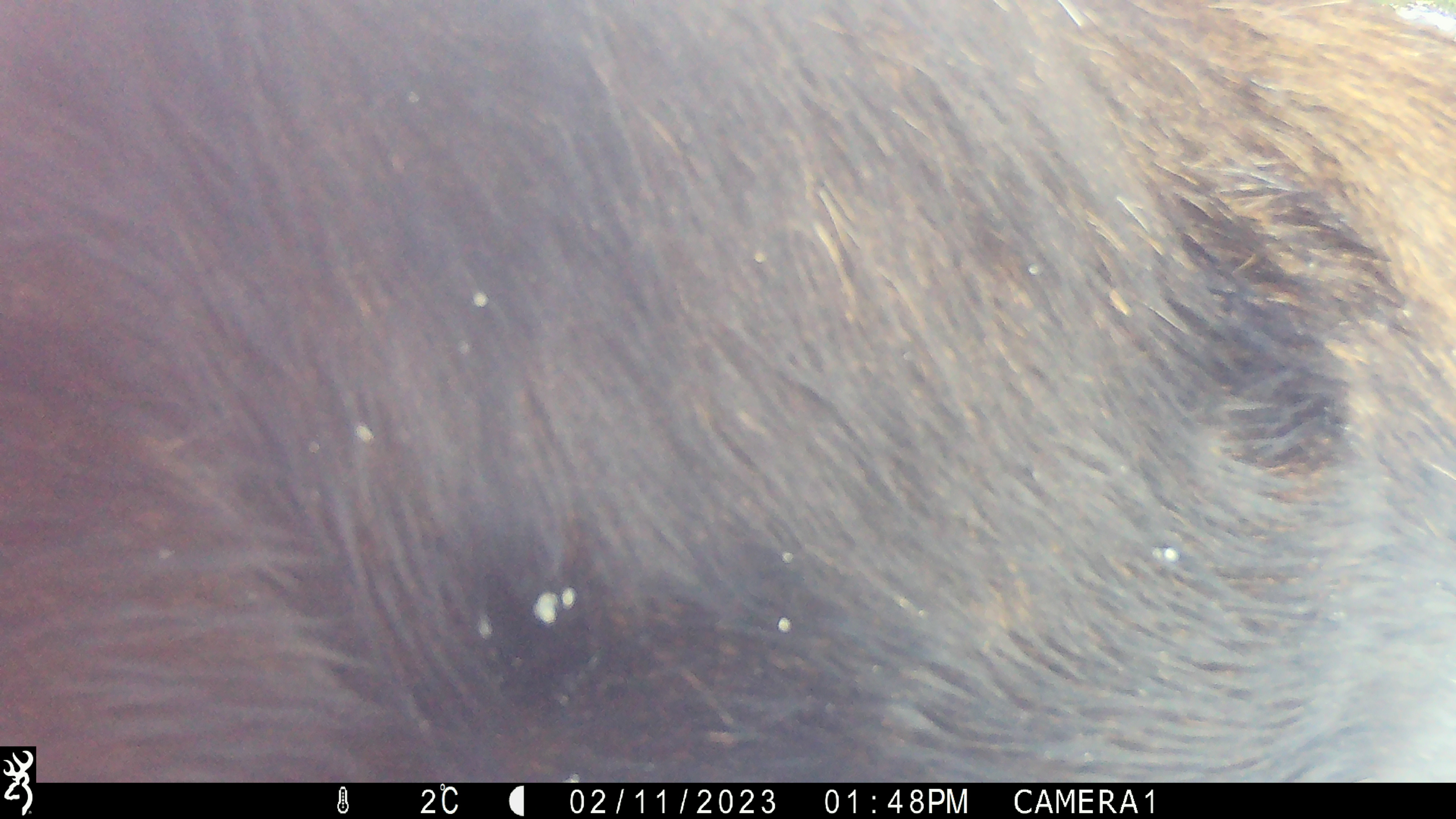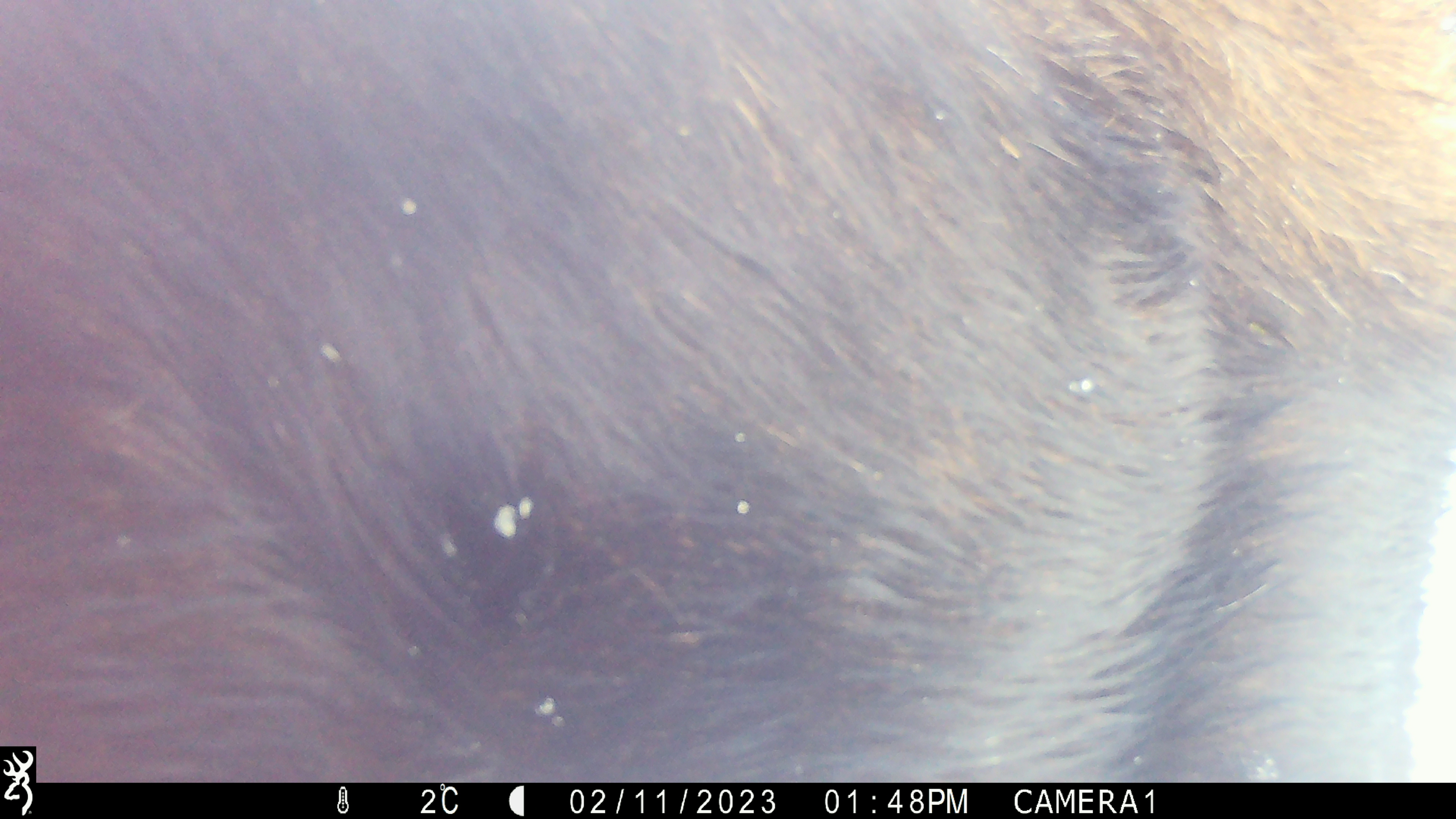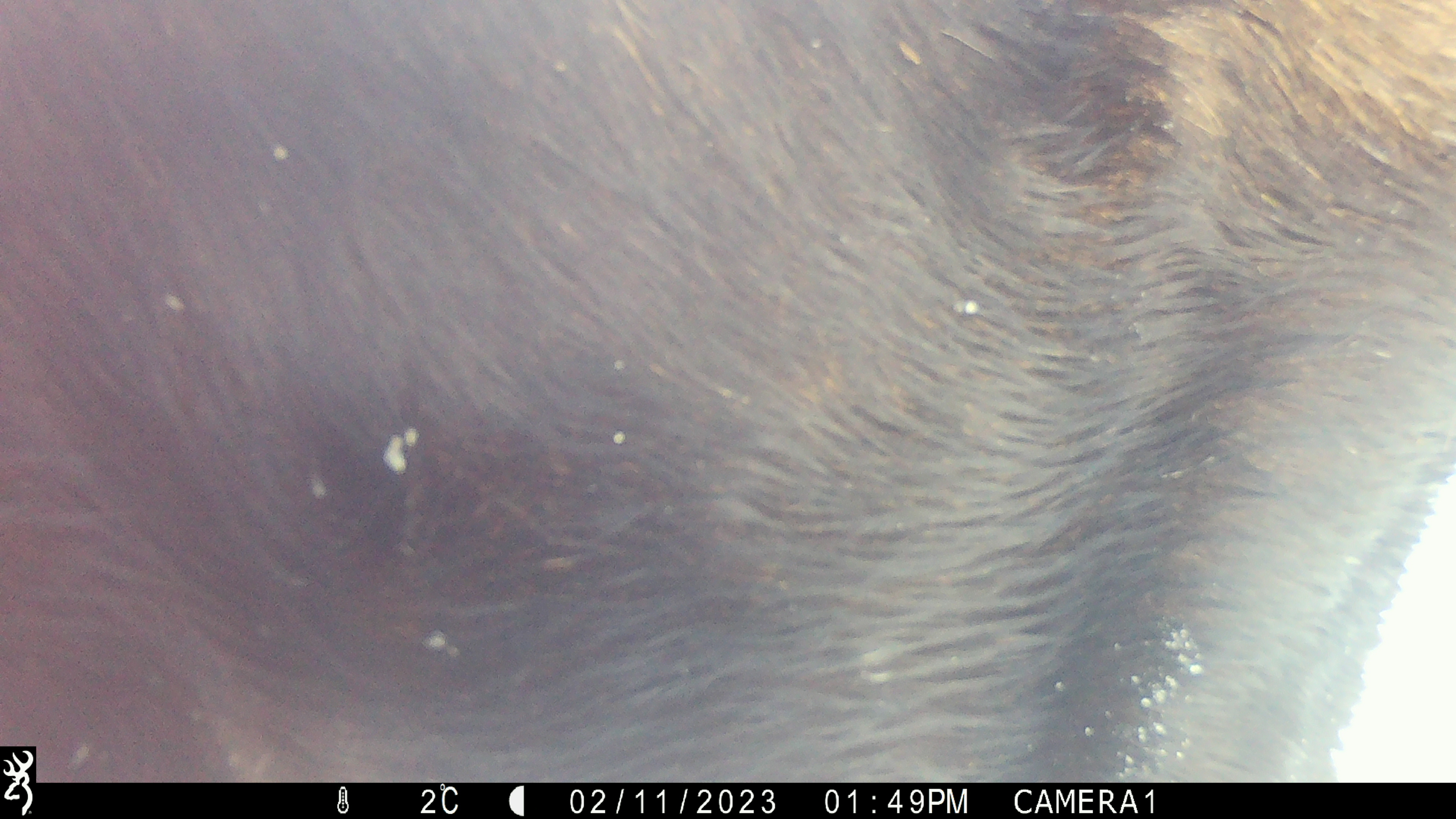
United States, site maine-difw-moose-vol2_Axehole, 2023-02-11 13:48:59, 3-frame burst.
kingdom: Animalia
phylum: Chordata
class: Mammalia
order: Artiodactyla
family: Cervidae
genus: Alces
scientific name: Alces alces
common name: moose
Moose (Alces alces).